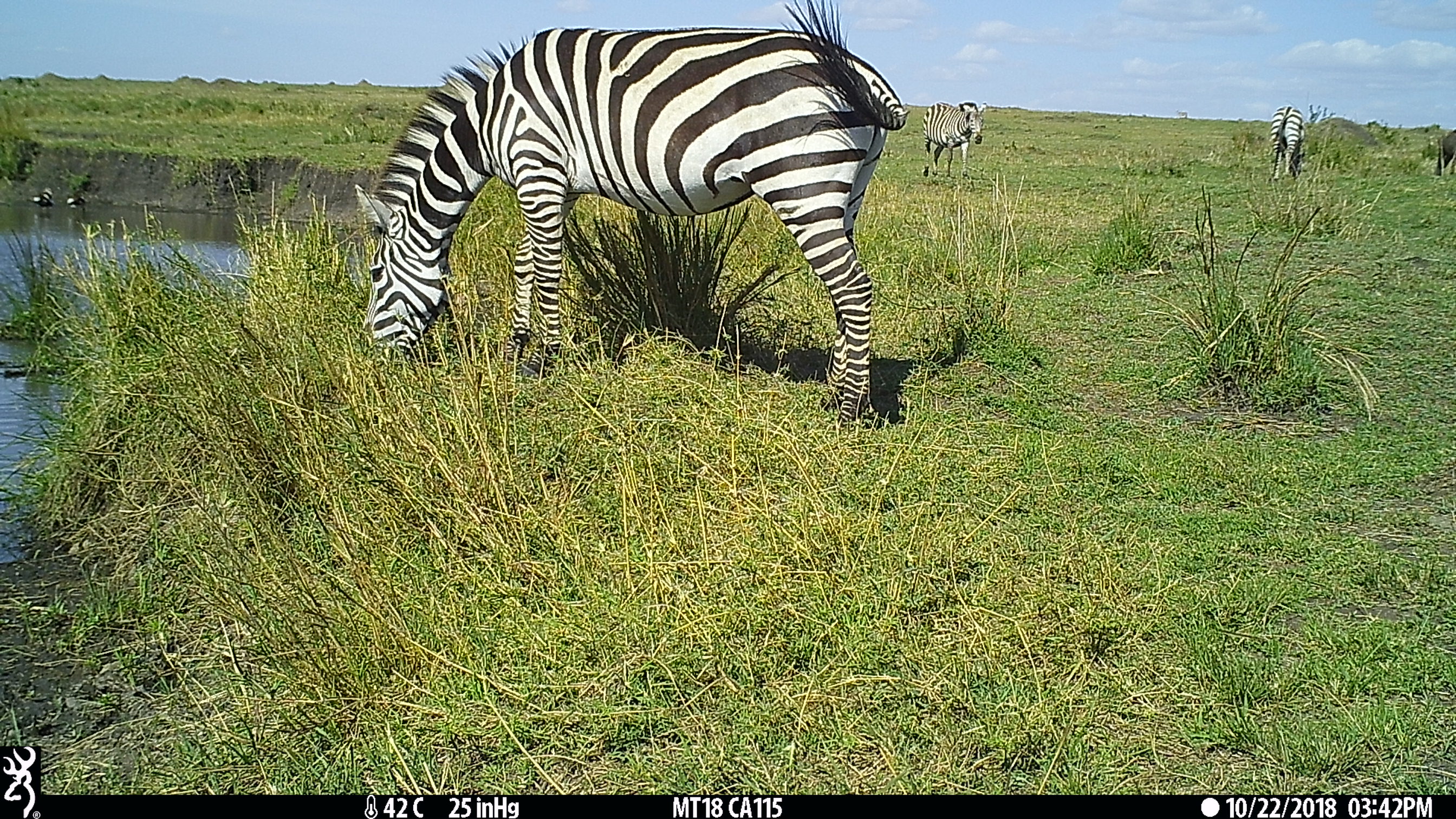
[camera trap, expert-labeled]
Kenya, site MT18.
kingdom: Animalia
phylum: Chordata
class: Mammalia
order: Artiodactyla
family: Bovidae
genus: Connochaetes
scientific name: Connochaetes taurinus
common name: blue wildebeest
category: wildebeest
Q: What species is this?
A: Wildebeest (blue wildebeest) (Connochaetes taurinus).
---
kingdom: Animalia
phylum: Chordata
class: Mammalia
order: Perissodactyla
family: Equidae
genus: Equus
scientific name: Equus quagga burchellii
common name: burchell's zebra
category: zebra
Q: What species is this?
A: Zebra (burchell's zebra) (Equus quagga burchellii).